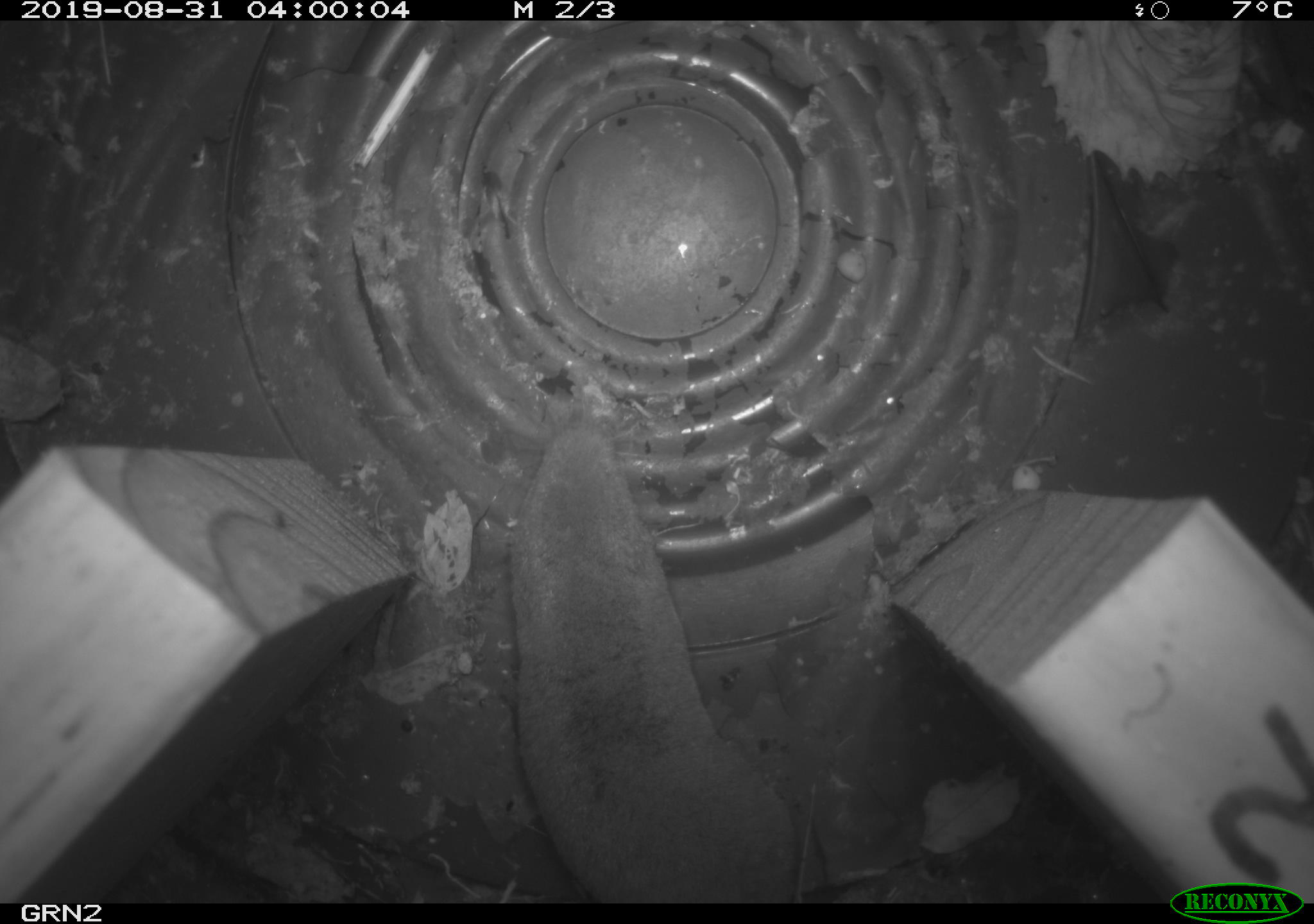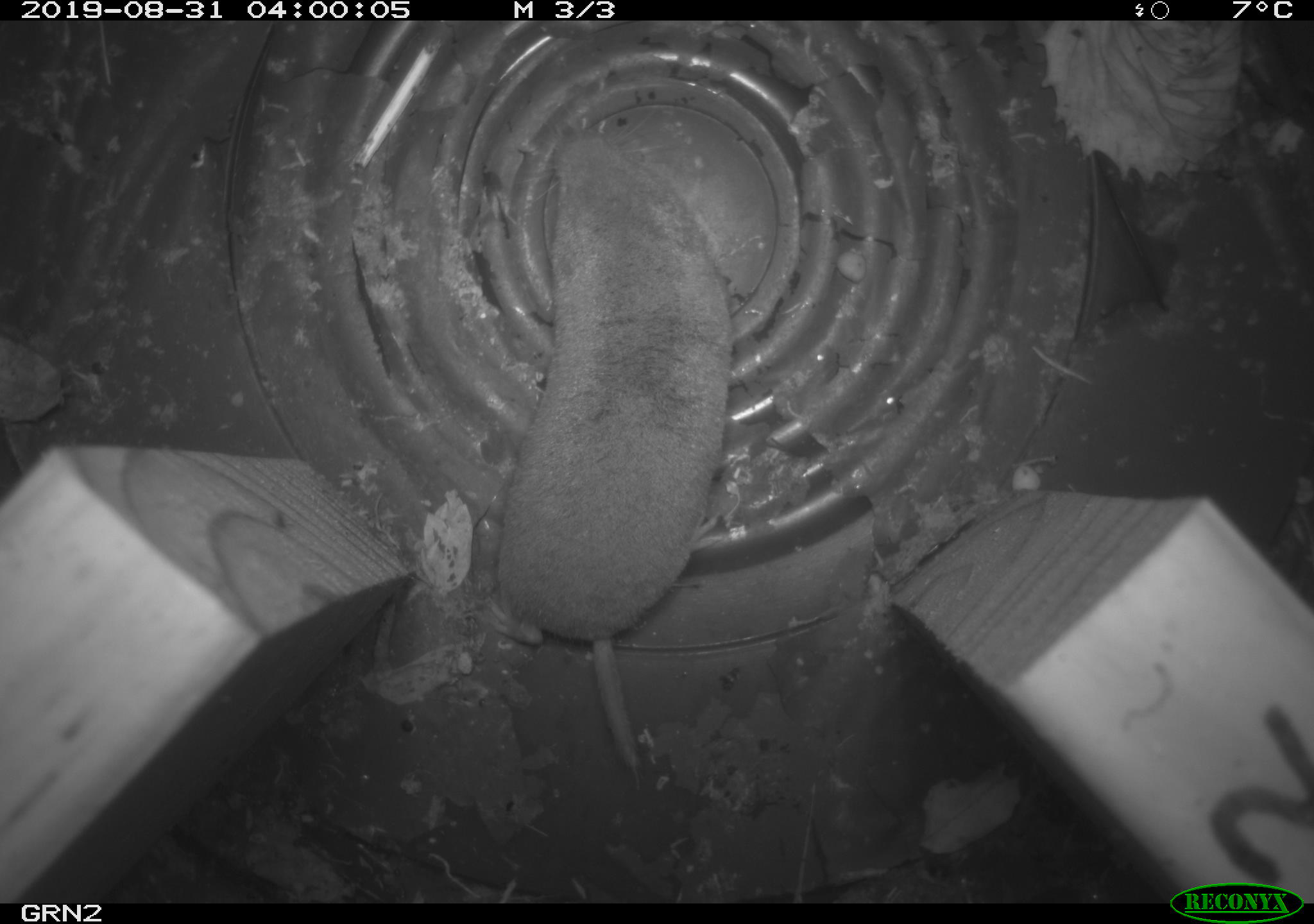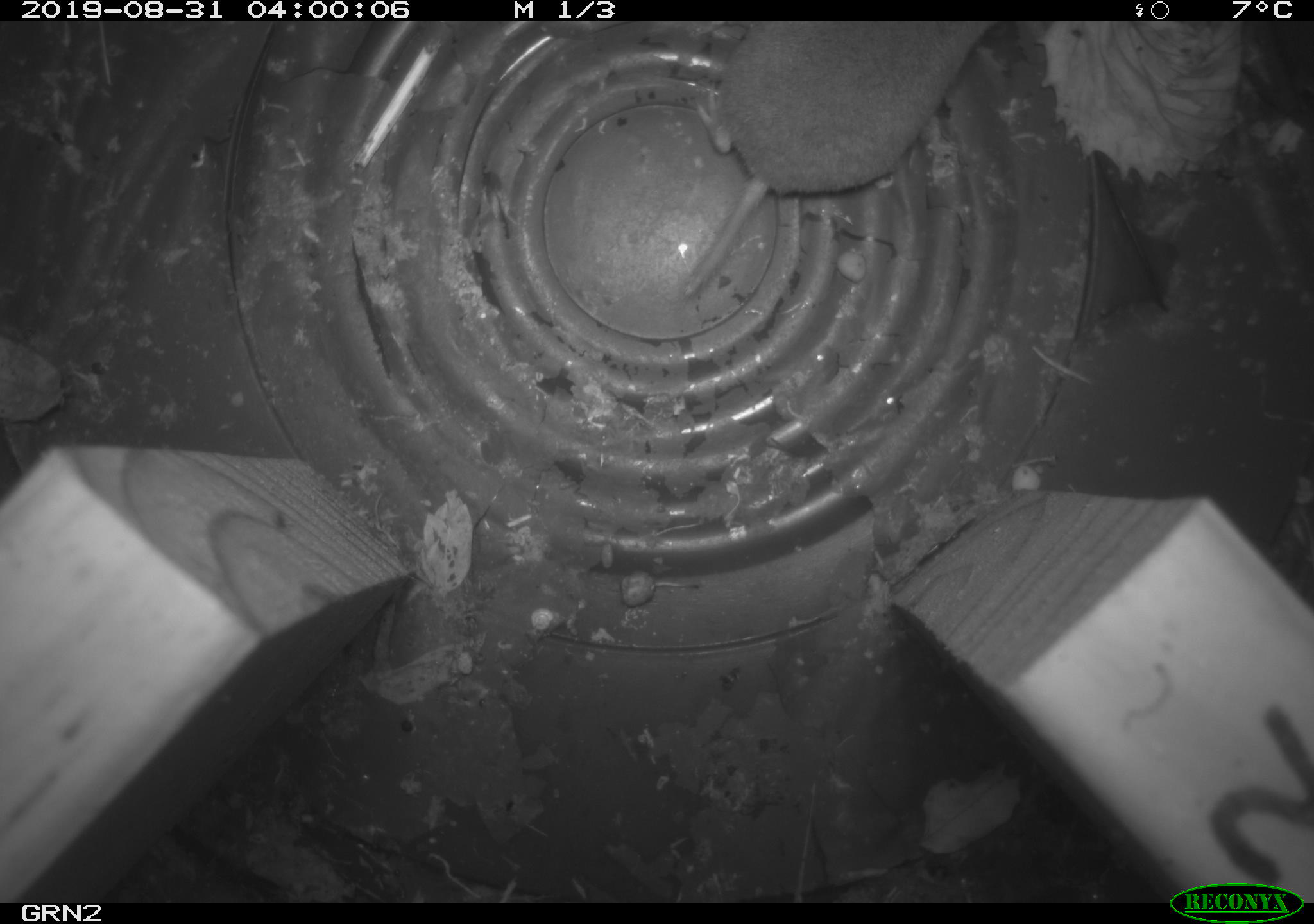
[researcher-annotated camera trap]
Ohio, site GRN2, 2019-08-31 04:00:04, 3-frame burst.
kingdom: Animalia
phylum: Chordata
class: Mammalia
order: Eulipotyphla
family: Soricidae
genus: Blarina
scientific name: Blarina brevicauda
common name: northern short-tailed shrew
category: n. short-tailed shrew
N. short-tailed shrew (northern short-tailed shrew) (Blarina brevicauda).